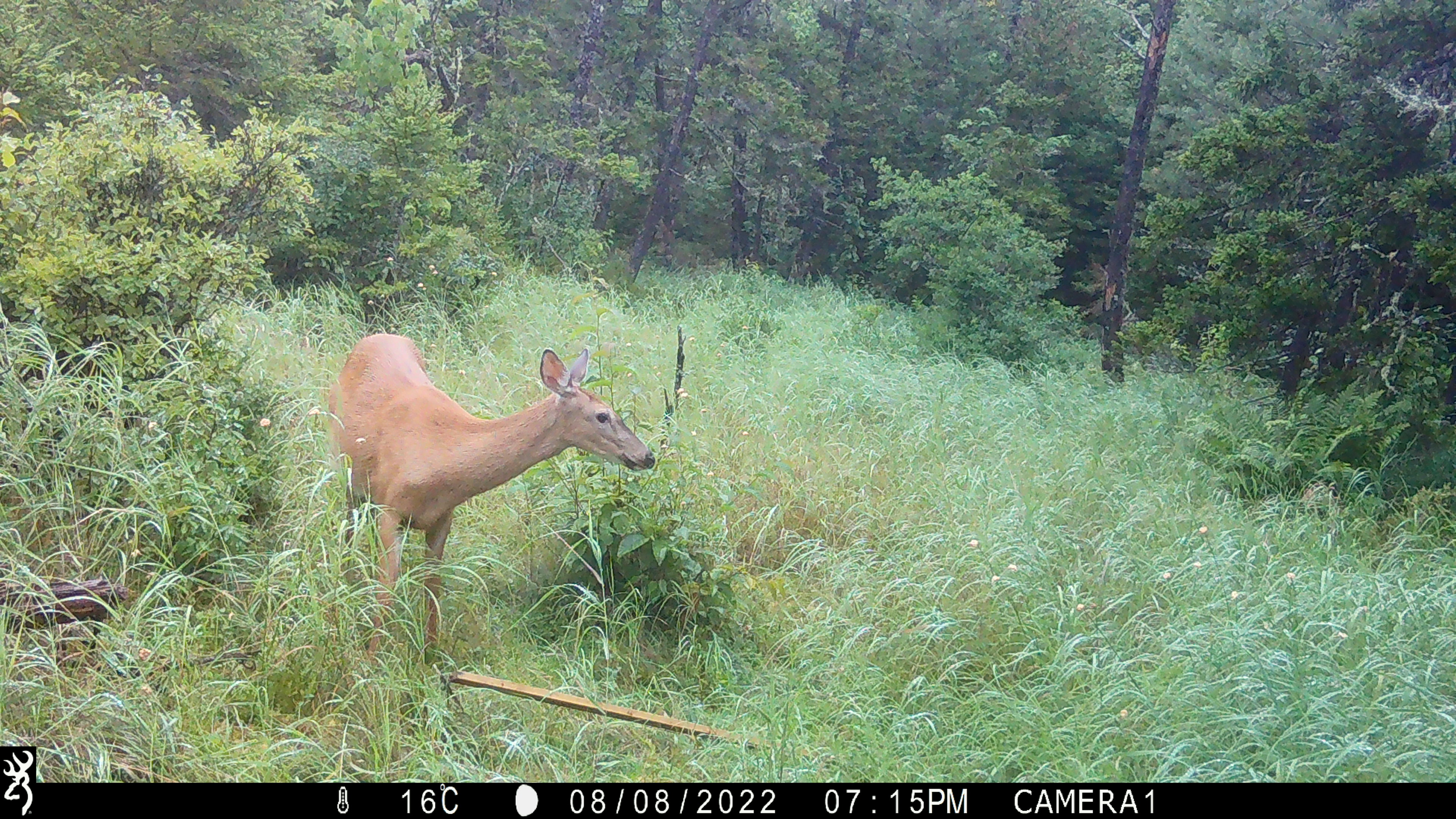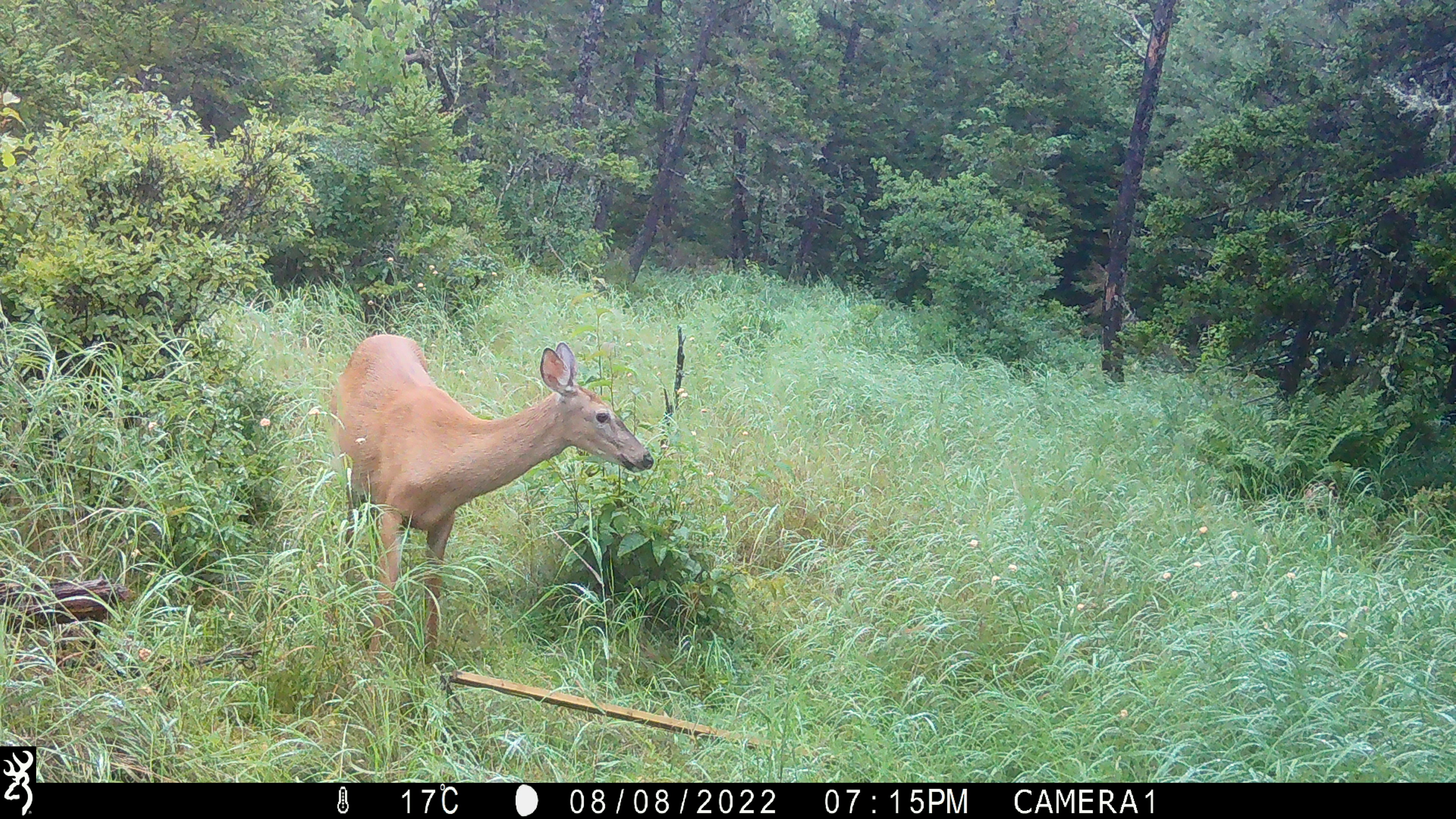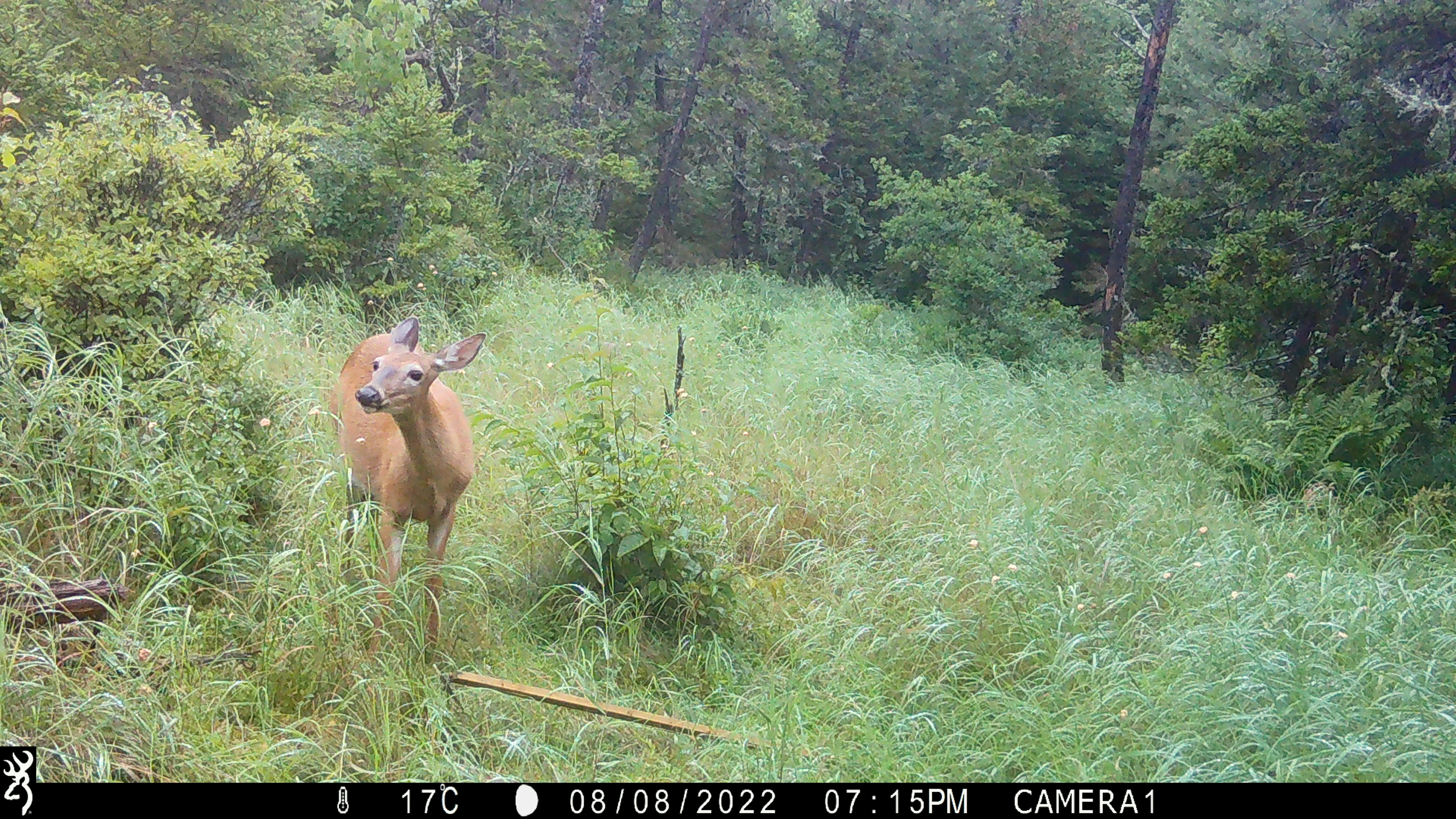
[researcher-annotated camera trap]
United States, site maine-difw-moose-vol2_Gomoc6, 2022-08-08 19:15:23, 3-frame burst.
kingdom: Animalia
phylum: Chordata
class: Mammalia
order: Artiodactyla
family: Cervidae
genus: Odocoileus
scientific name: Odocoileus virginianus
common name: white-tailed deer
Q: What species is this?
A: White-tailed deer (Odocoileus virginianus).